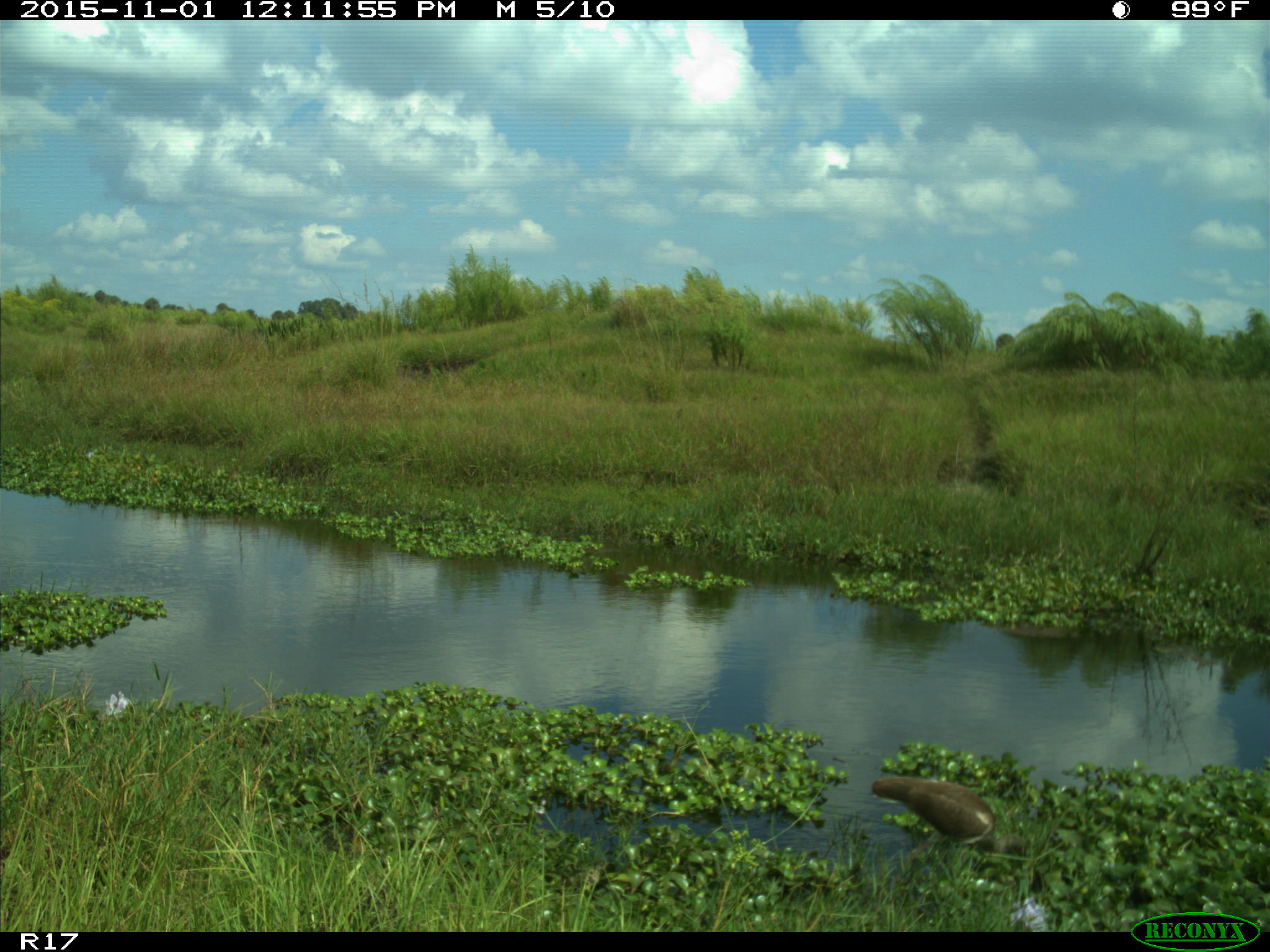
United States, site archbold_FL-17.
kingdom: Animalia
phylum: Chordata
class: Aves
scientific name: Aves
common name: birds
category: unidentified bird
Unidentified bird (birds) (Aves).